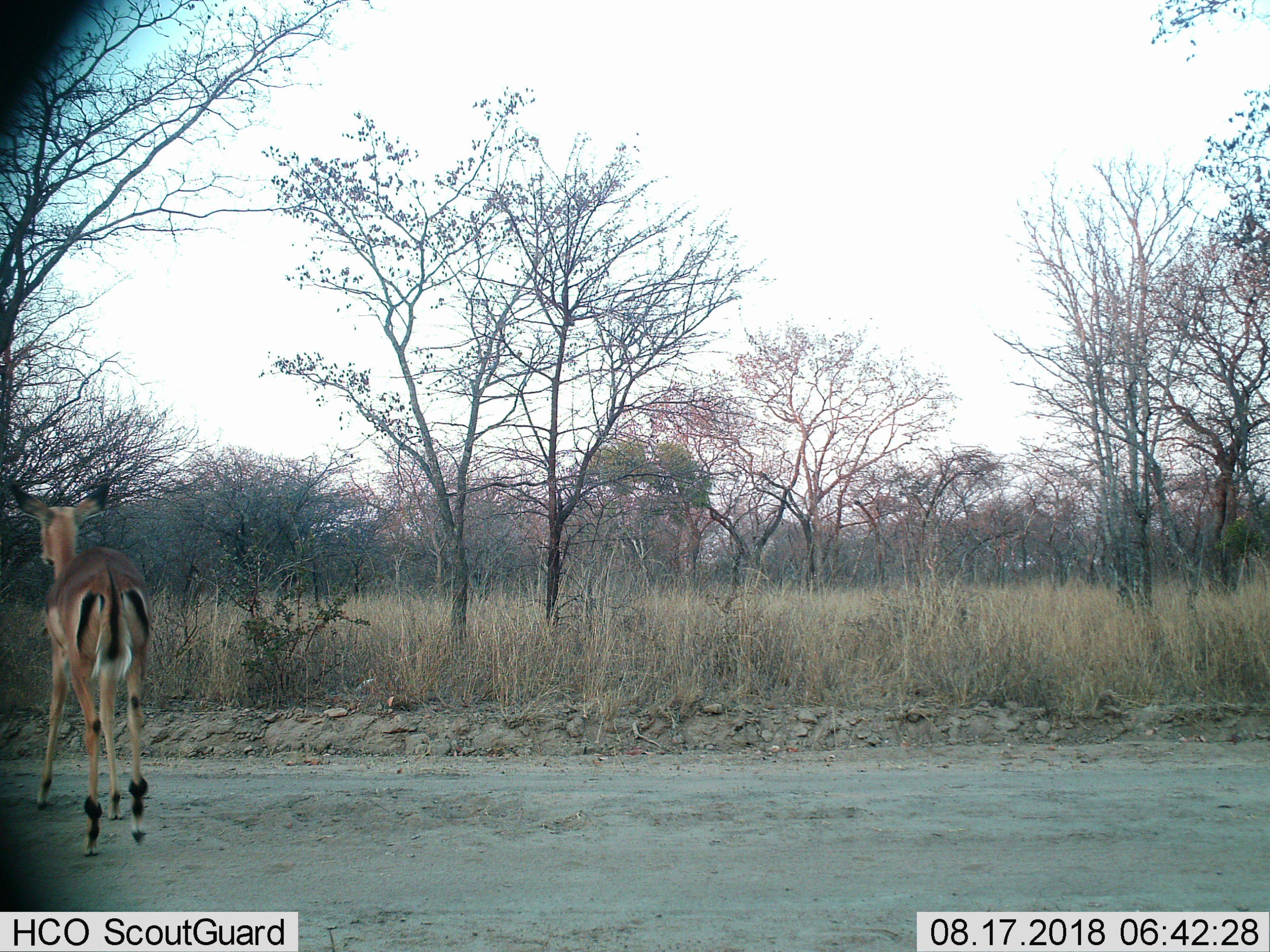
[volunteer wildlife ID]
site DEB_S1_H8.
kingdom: Animalia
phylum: Chordata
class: Mammalia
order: Artiodactyla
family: Bovidae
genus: Aepyceros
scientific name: Aepyceros melampus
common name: impala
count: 1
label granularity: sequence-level